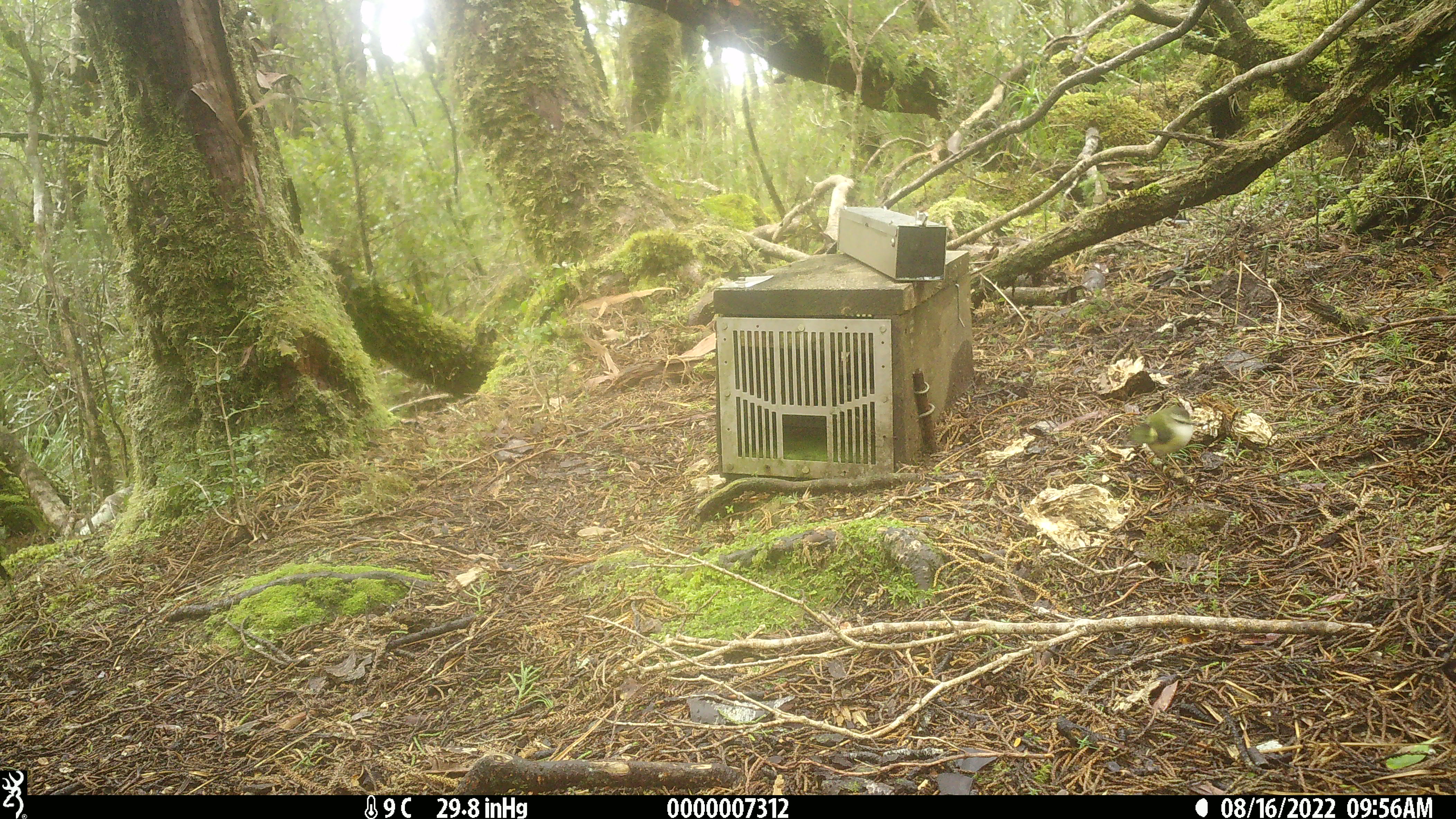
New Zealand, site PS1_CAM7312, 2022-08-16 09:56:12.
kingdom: Animalia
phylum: Chordata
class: Aves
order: Passeriformes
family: Acanthisittidae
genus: Acanthisitta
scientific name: Acanthisitta chloris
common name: rifleman